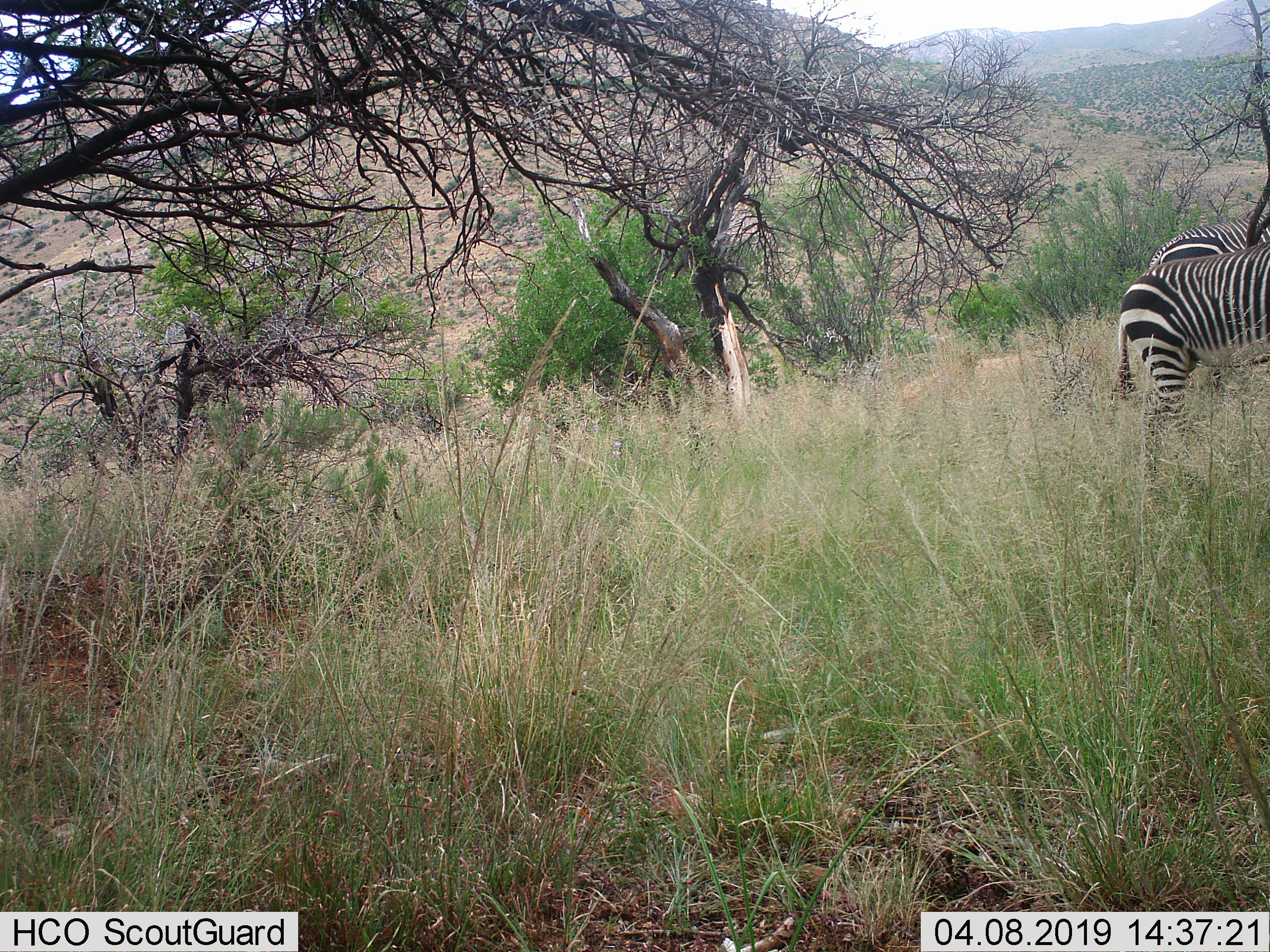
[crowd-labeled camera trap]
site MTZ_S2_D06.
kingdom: Animalia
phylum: Chordata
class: Mammalia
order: Perissodactyla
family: Equidae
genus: Equus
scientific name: Equus zebra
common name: mountain zebra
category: zebramountain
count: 2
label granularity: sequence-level